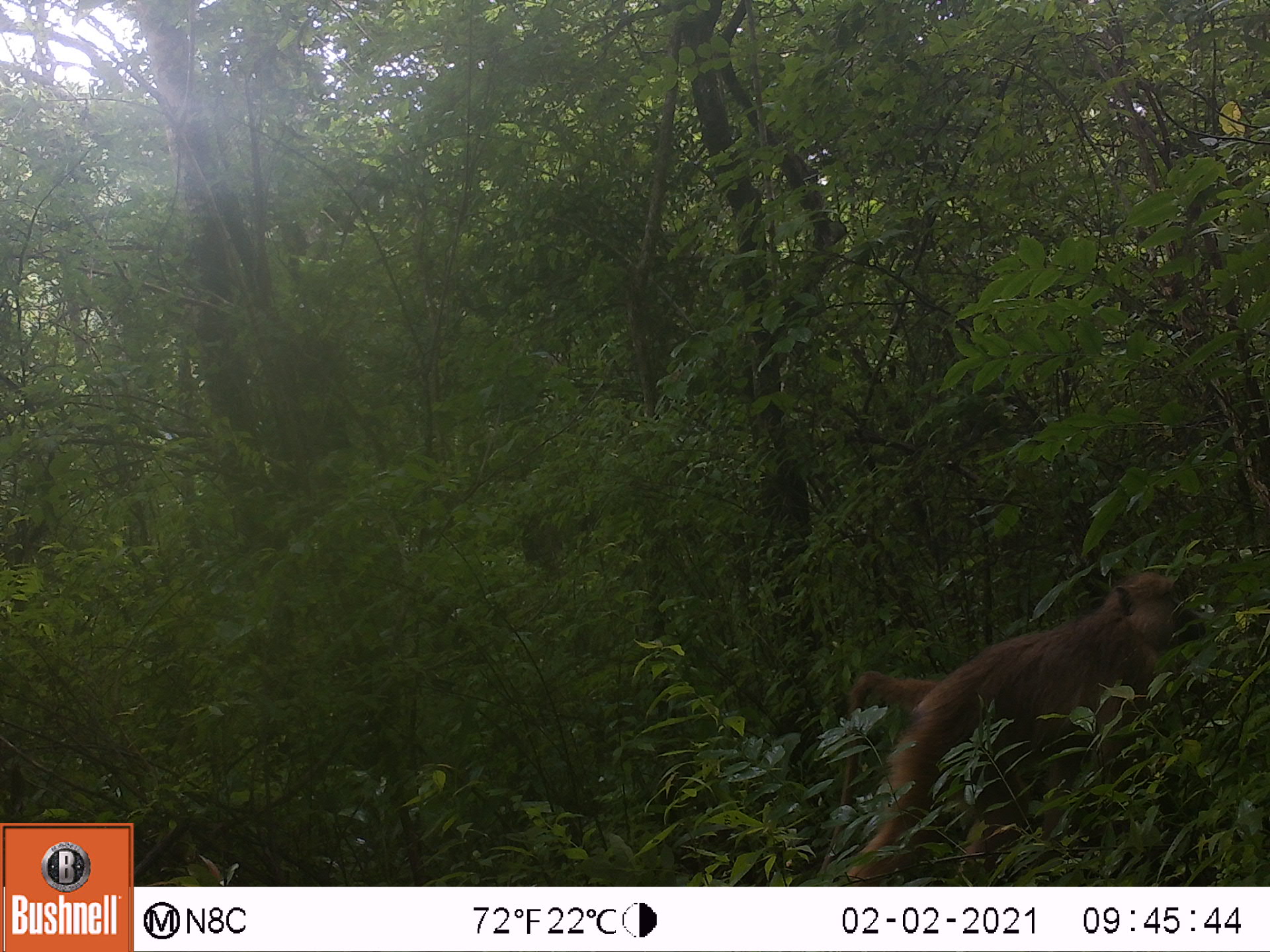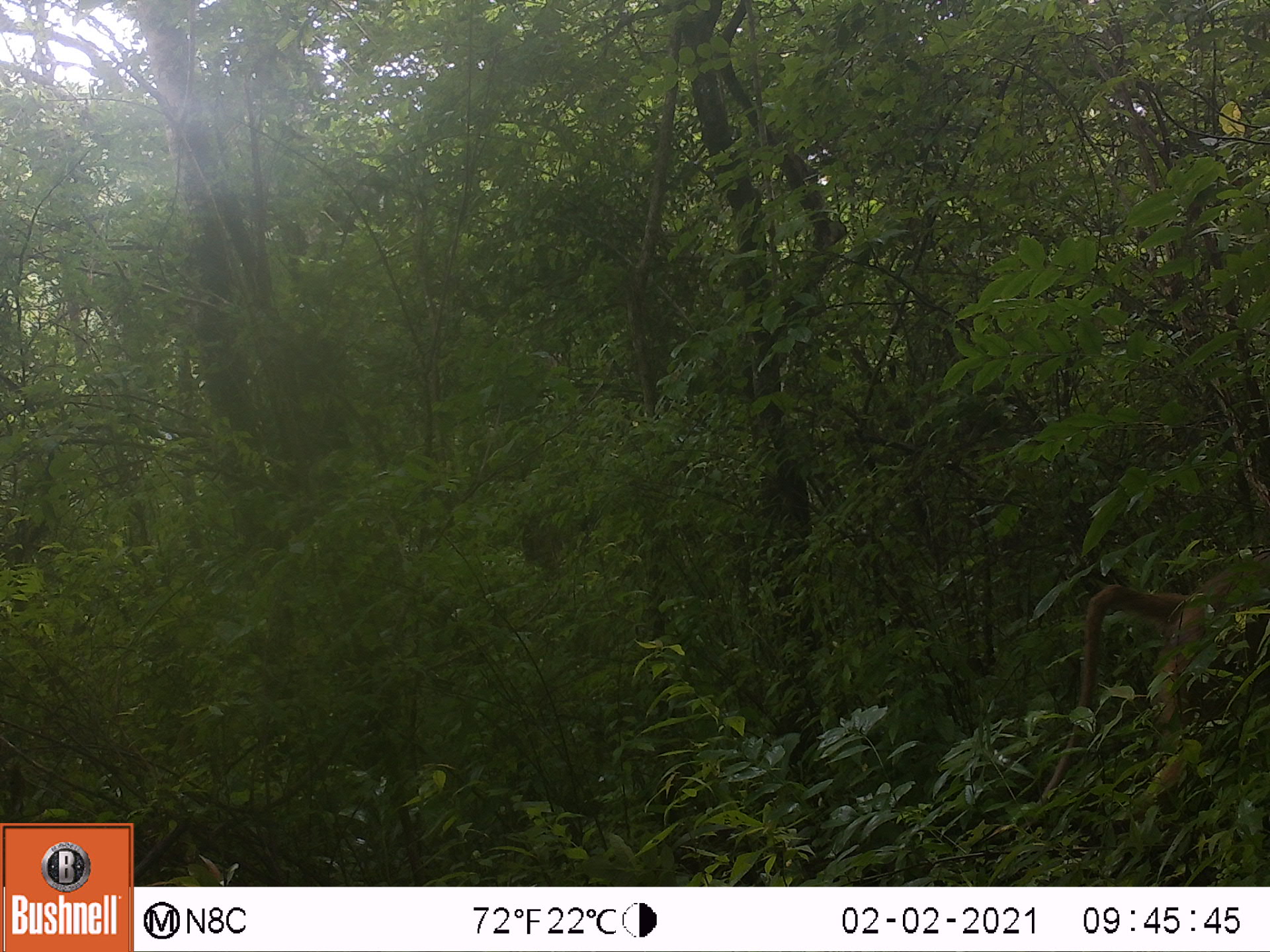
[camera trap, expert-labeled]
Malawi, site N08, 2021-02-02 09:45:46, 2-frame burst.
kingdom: Animalia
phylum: Chordata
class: Mammalia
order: Primates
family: Cercopithecidae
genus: Papio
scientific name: Papio cynocephalus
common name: yellow baboon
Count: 1.